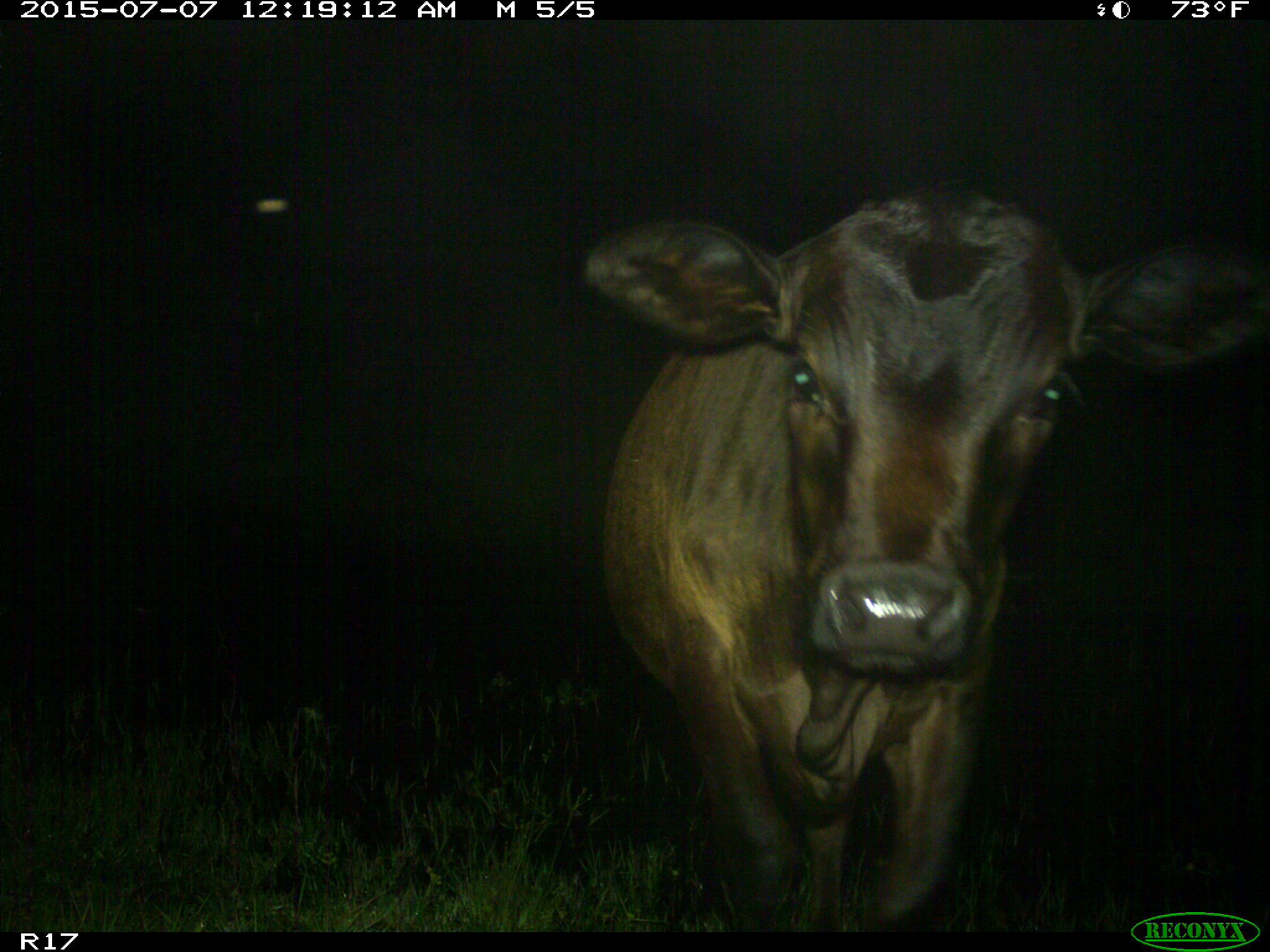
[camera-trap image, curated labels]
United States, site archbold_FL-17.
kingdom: Animalia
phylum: Chordata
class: Mammalia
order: Artiodactyla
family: Bovidae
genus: Bos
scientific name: Bos taurus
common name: domestic cow